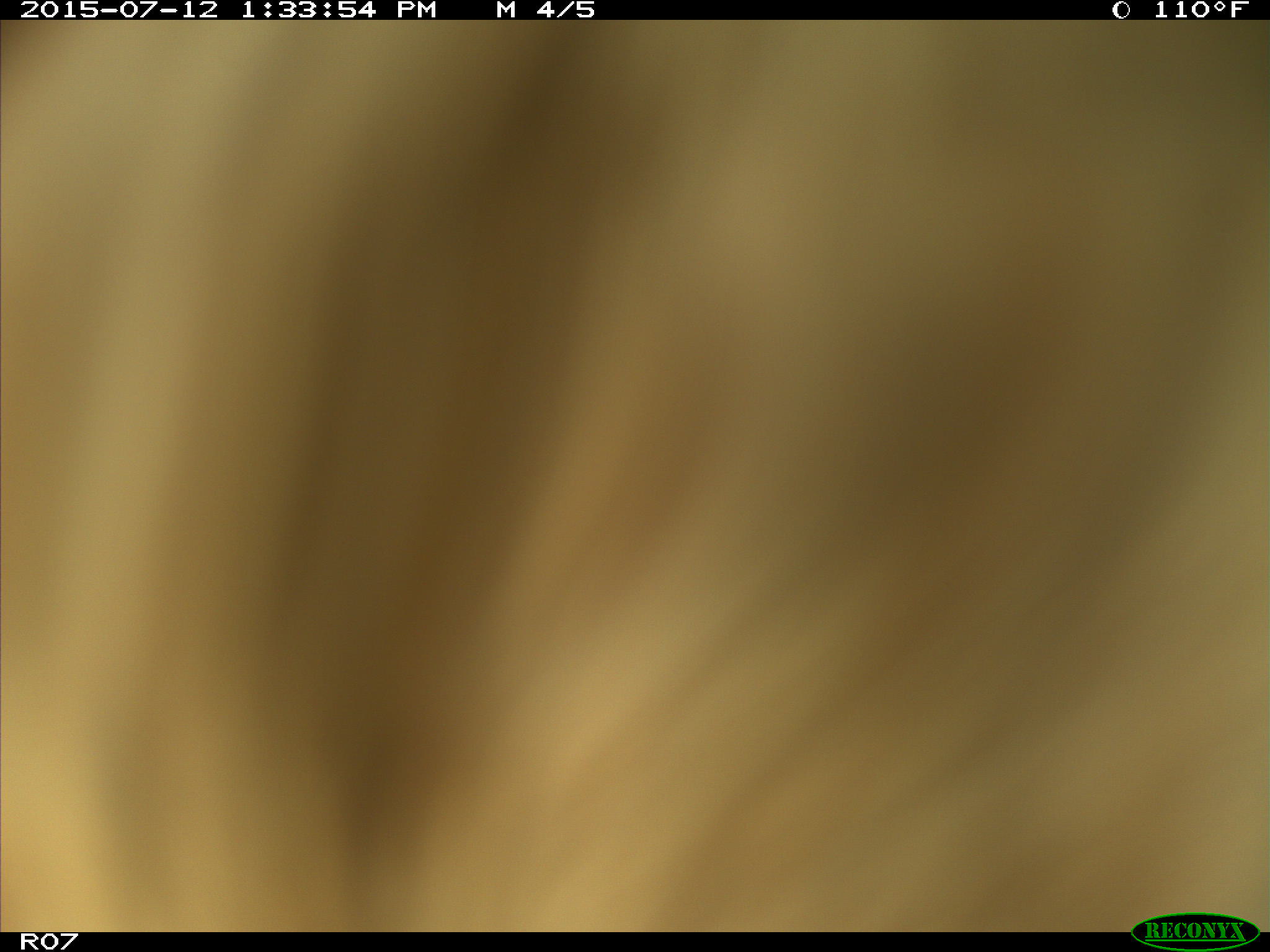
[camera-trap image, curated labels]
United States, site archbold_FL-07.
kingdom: Animalia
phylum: Chordata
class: Mammalia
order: Artiodactyla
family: Bovidae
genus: Bos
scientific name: Bos taurus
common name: domestic cow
Bos taurus (domestic cow).